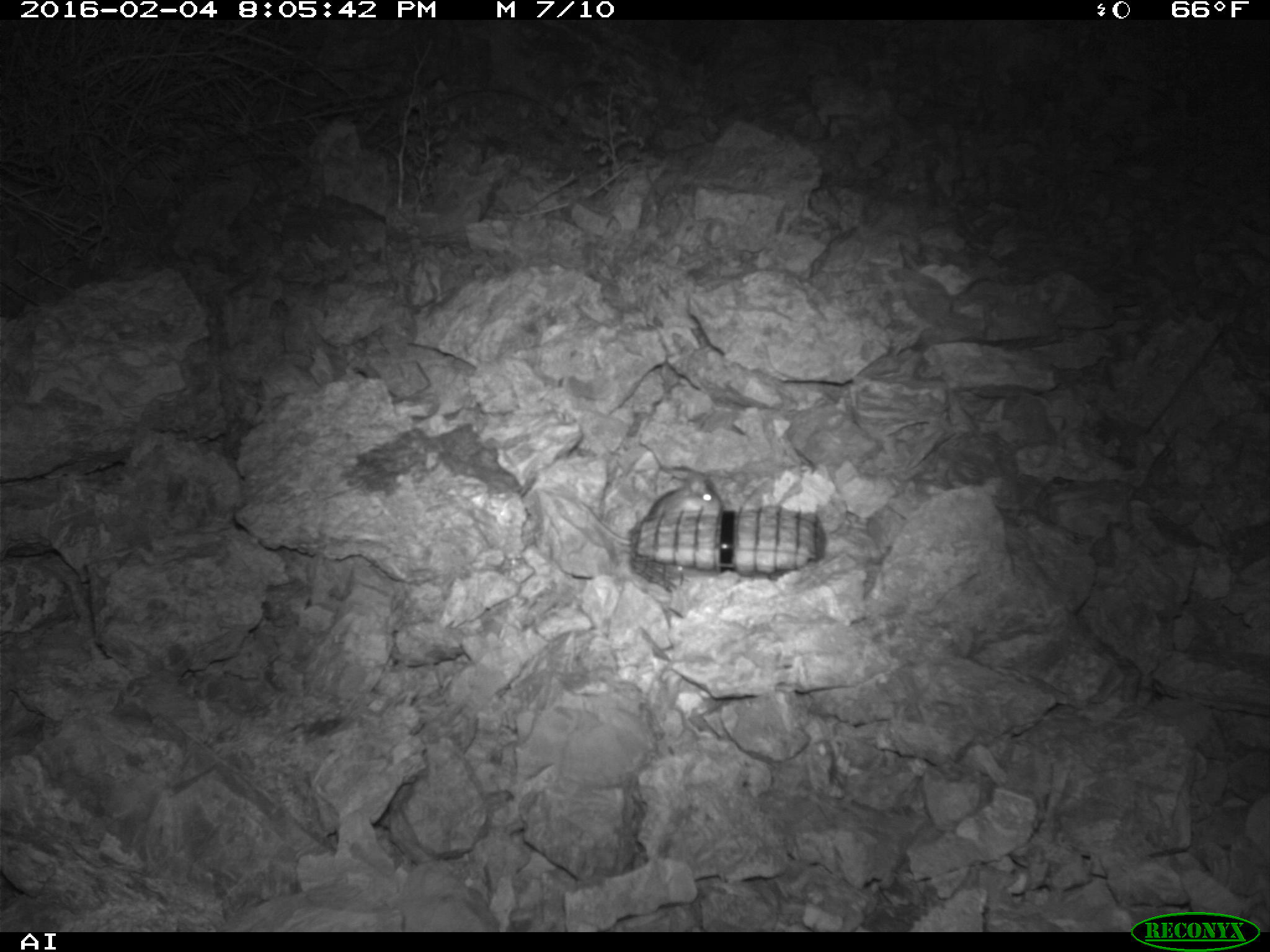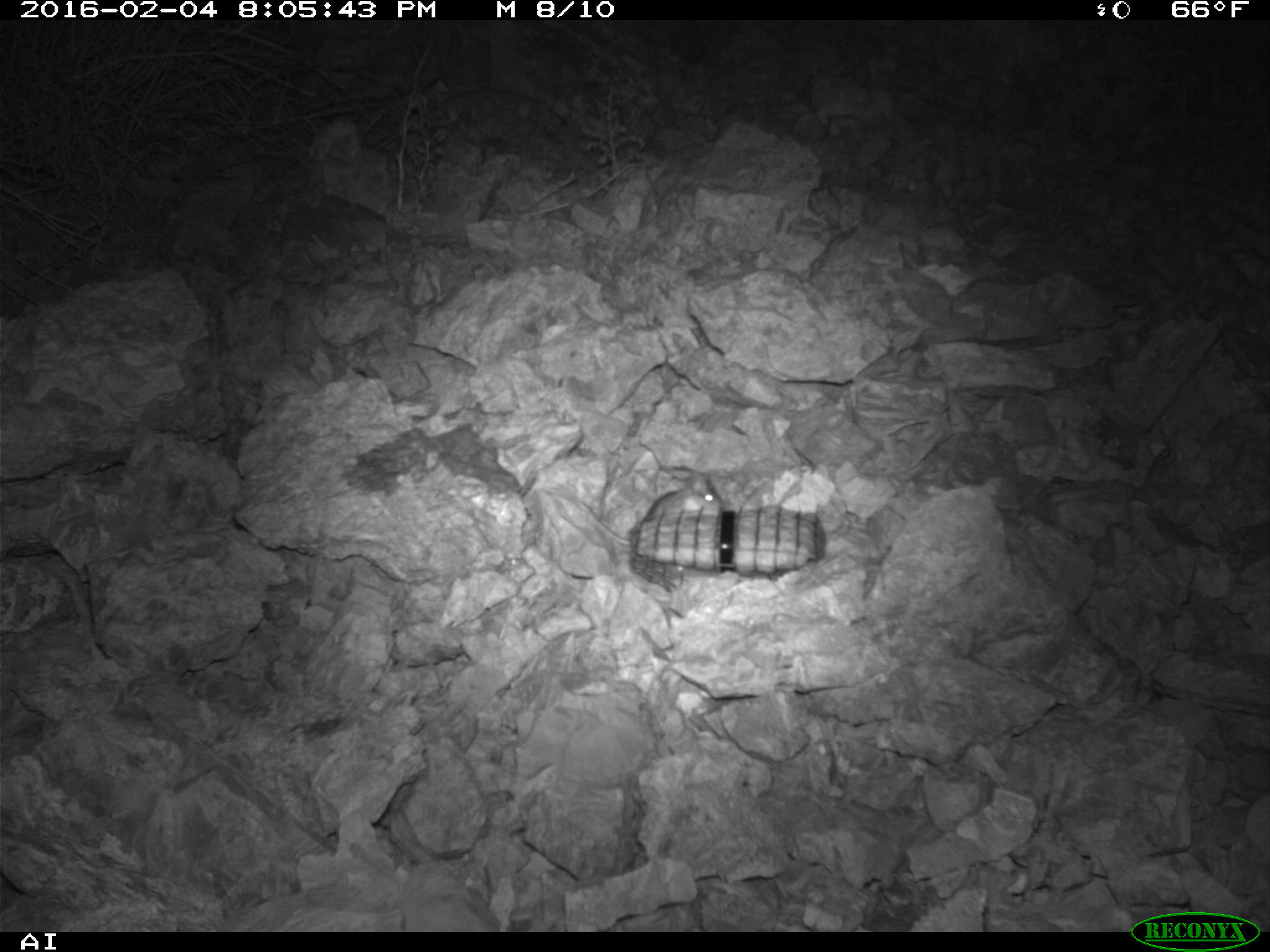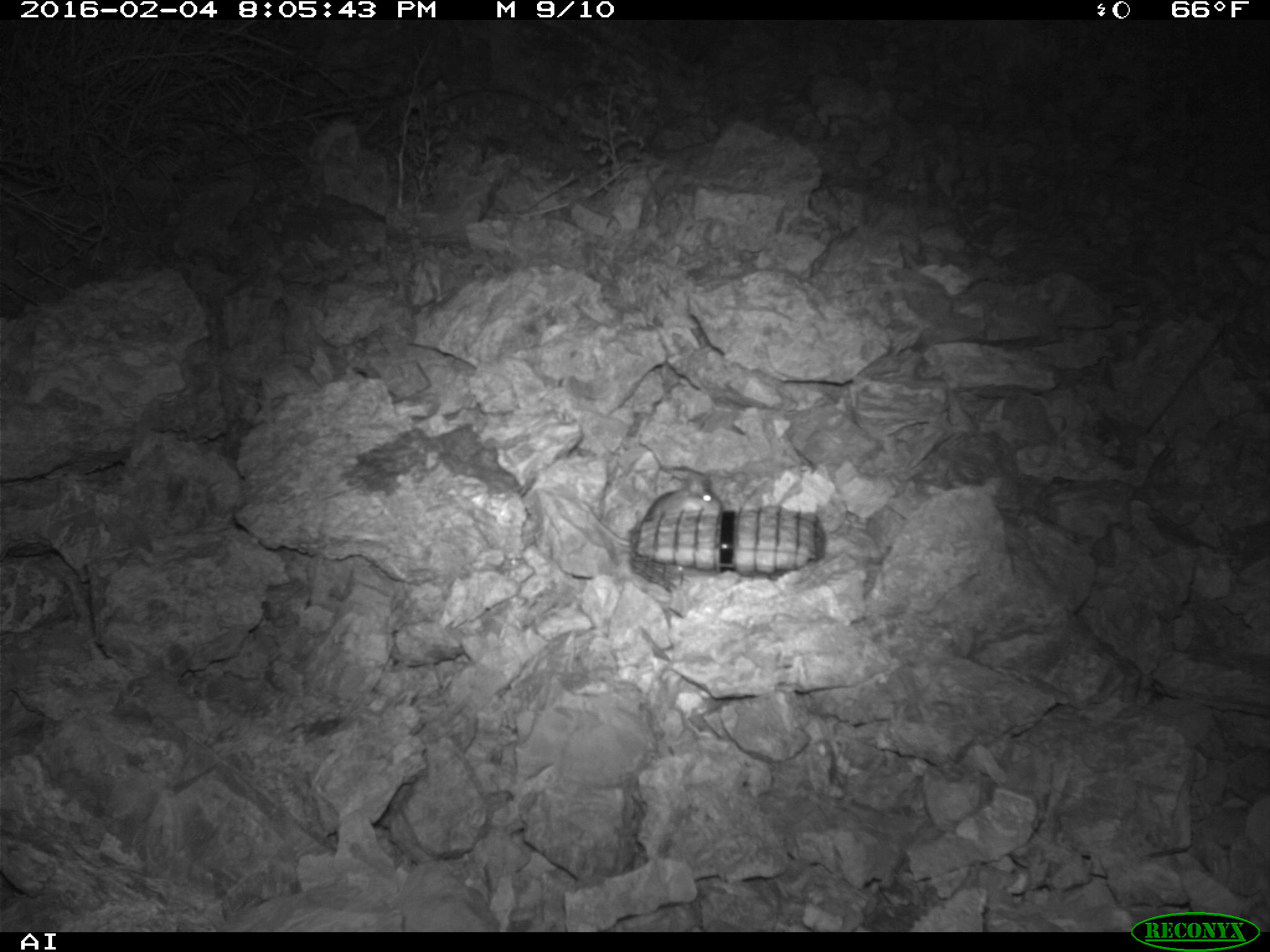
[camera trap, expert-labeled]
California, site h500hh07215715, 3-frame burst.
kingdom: Animalia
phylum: Chordata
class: Mammalia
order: Rodentia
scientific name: Rodentia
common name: rodent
Rodent (Rodentia).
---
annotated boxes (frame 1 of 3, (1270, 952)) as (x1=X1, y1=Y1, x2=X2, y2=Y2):
rodent: (x1=579, y1=476, x2=722, y2=545)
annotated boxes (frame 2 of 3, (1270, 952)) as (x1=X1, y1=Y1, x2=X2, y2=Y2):
rodent: (x1=580, y1=469, x2=713, y2=545)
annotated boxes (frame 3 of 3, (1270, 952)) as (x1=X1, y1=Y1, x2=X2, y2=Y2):
rodent: (x1=582, y1=472, x2=721, y2=546)